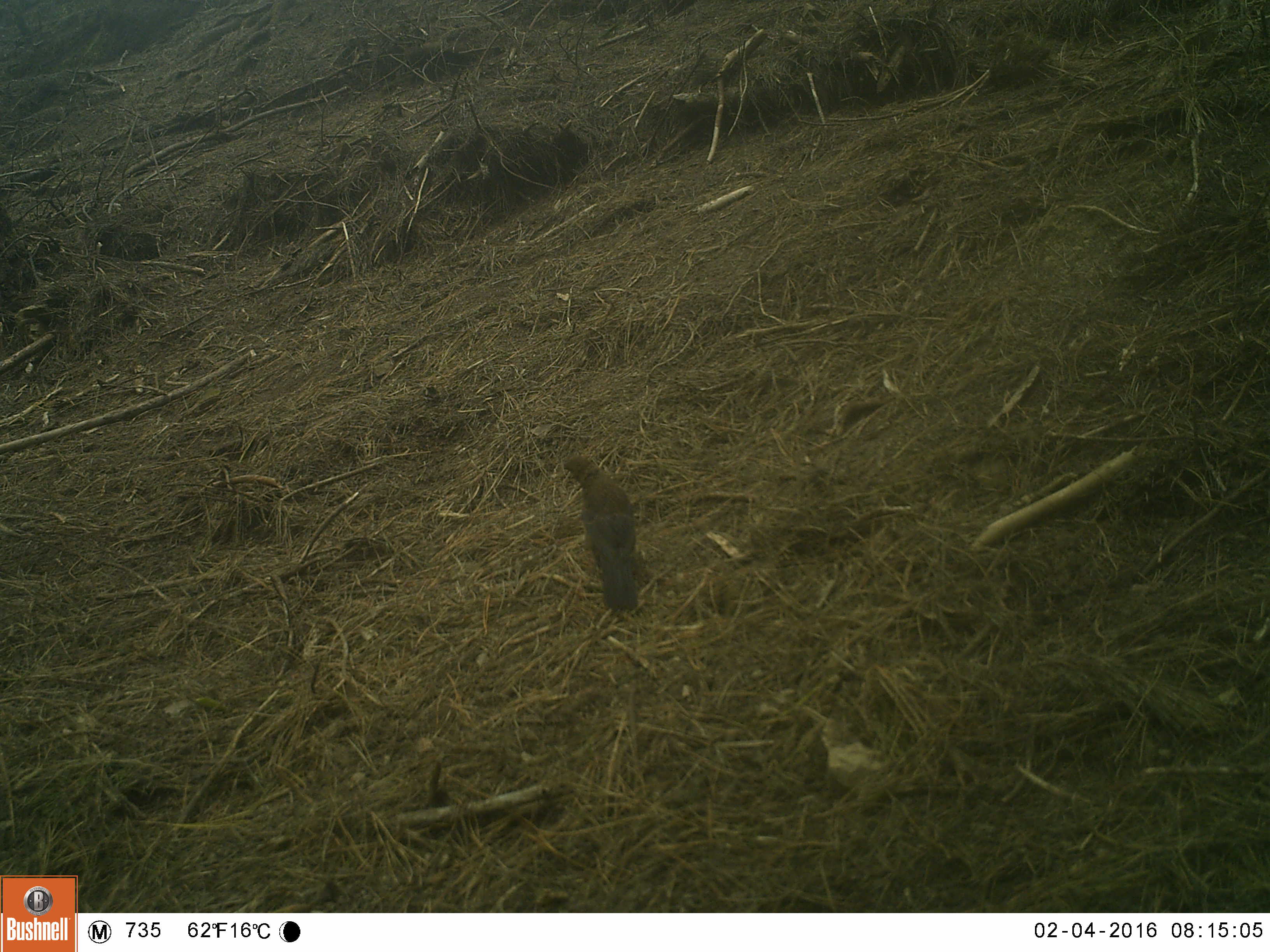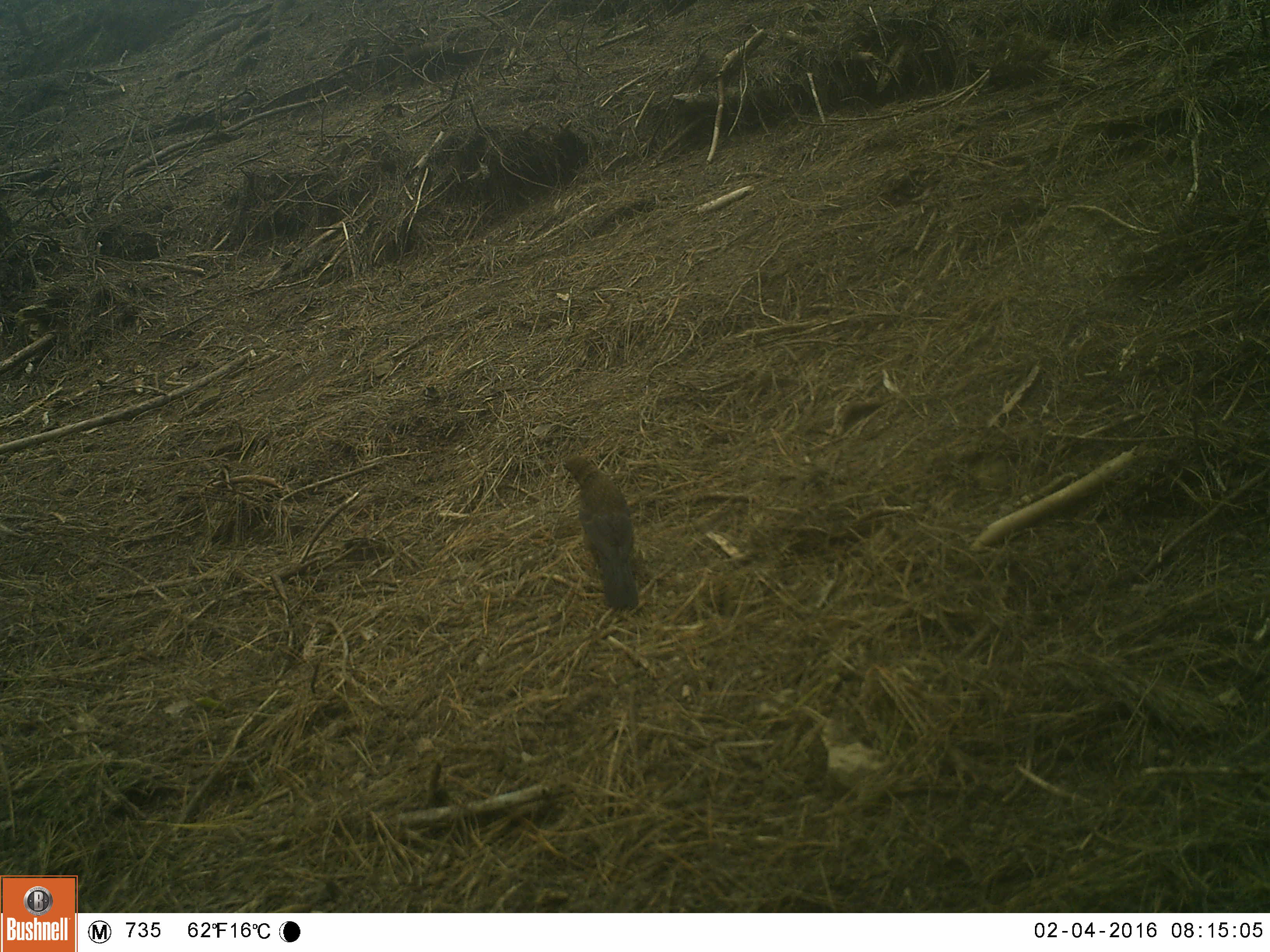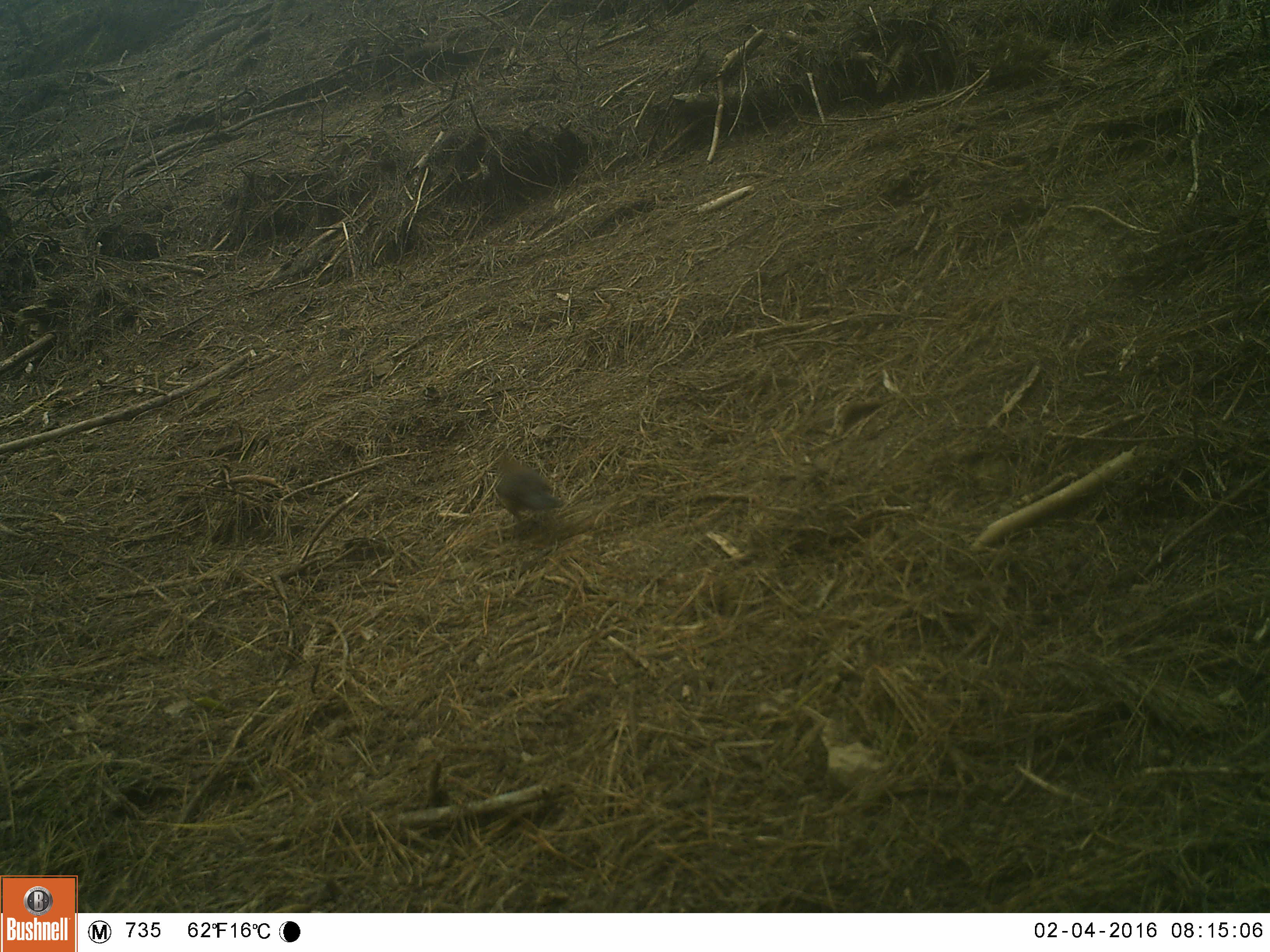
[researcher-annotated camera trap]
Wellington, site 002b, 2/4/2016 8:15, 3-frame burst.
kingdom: Animalia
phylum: Chordata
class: Aves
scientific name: Aves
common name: bird